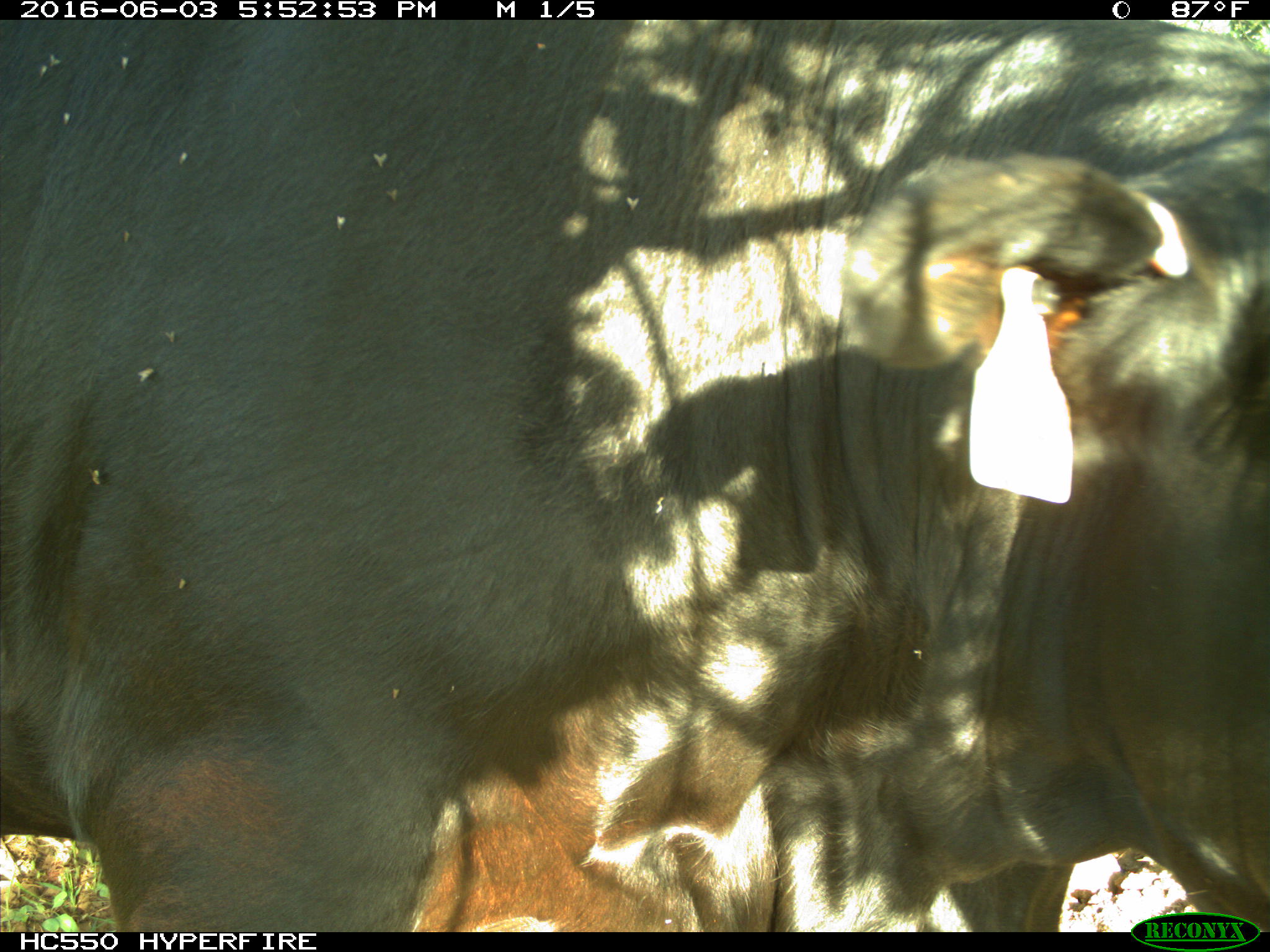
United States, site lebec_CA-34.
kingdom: Animalia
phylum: Chordata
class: Mammalia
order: Artiodactyla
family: Bovidae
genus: Bos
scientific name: Bos taurus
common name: domestic cow